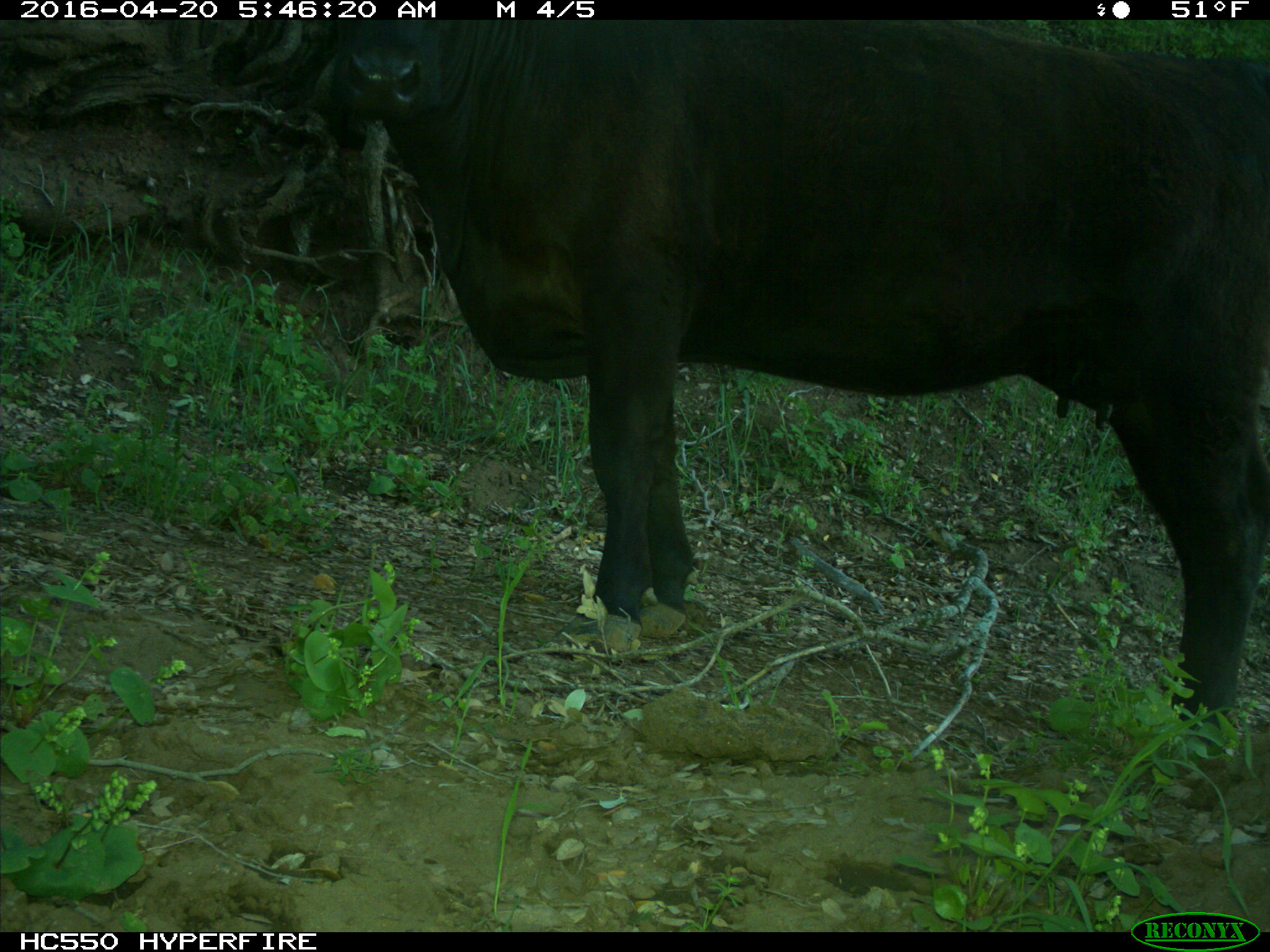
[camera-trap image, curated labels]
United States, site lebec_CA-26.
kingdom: Animalia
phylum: Chordata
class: Mammalia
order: Artiodactyla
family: Bovidae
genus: Bos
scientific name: Bos taurus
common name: domestic cow